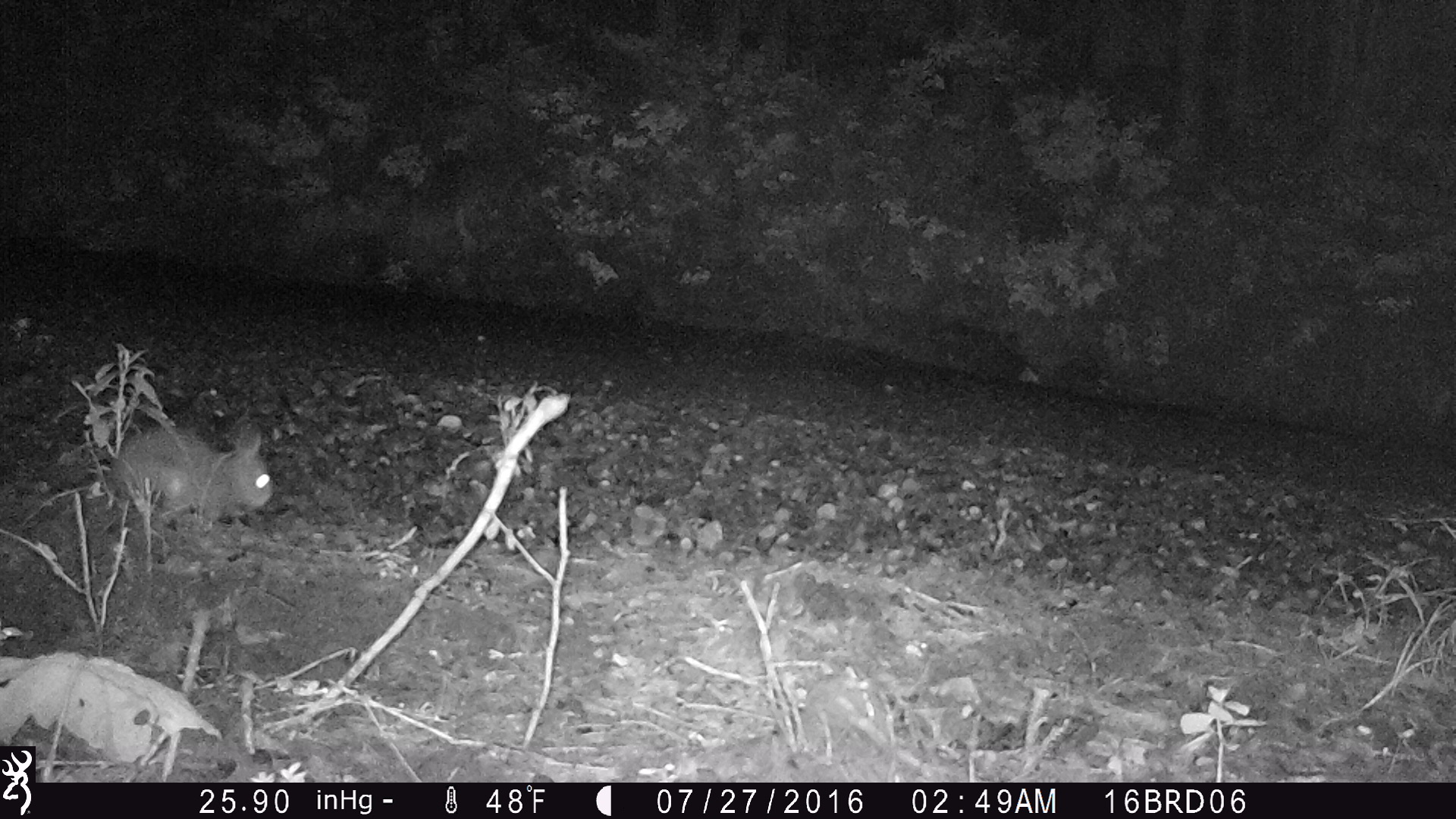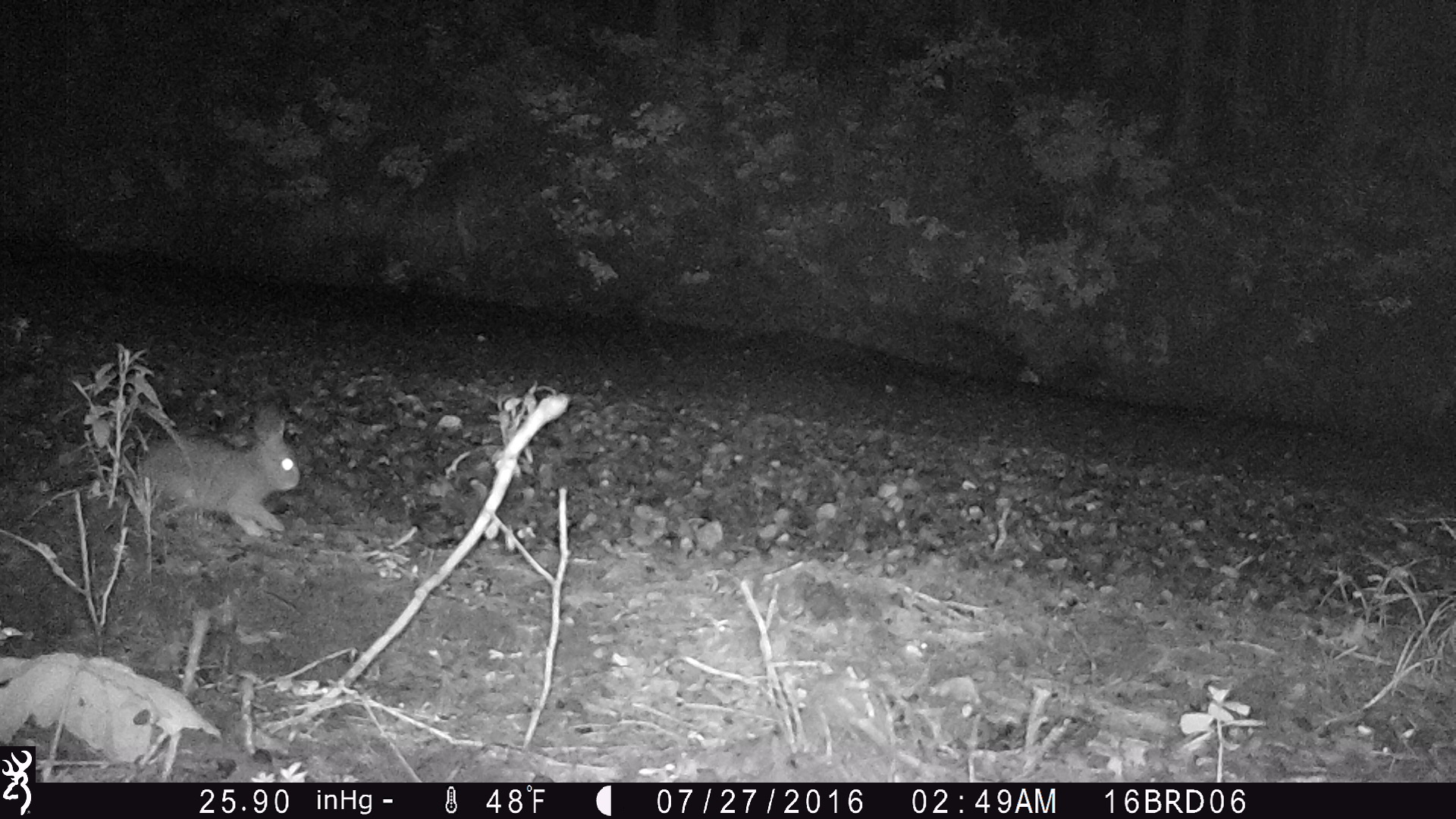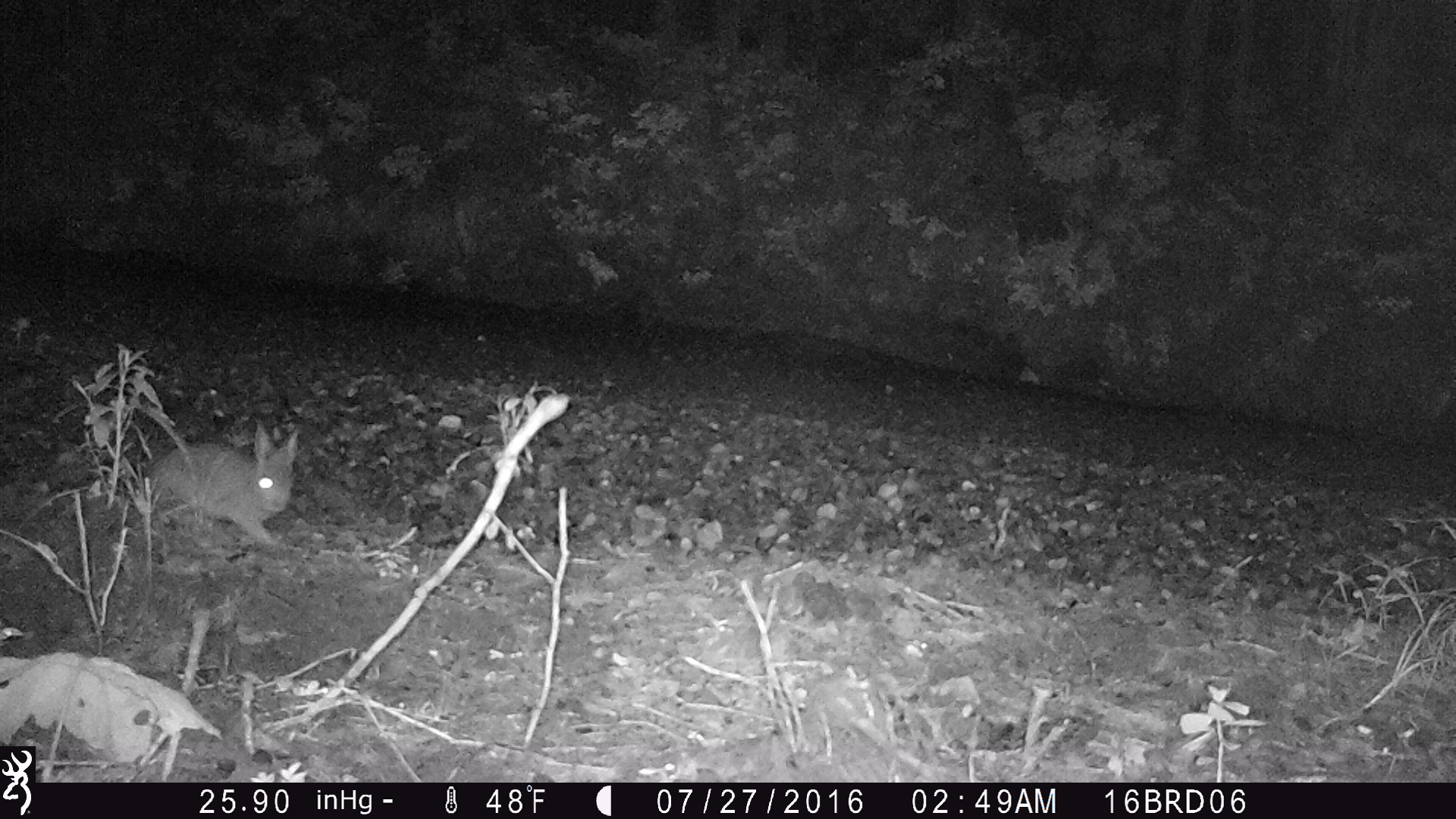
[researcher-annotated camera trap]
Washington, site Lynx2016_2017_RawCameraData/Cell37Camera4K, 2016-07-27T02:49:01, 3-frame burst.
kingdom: Animalia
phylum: Chordata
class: Mammalia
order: Lagomorpha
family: Leporidae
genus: Lepus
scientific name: Lepus americanus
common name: snowshoe hare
Lepus americanus (snowshoe hare). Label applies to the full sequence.